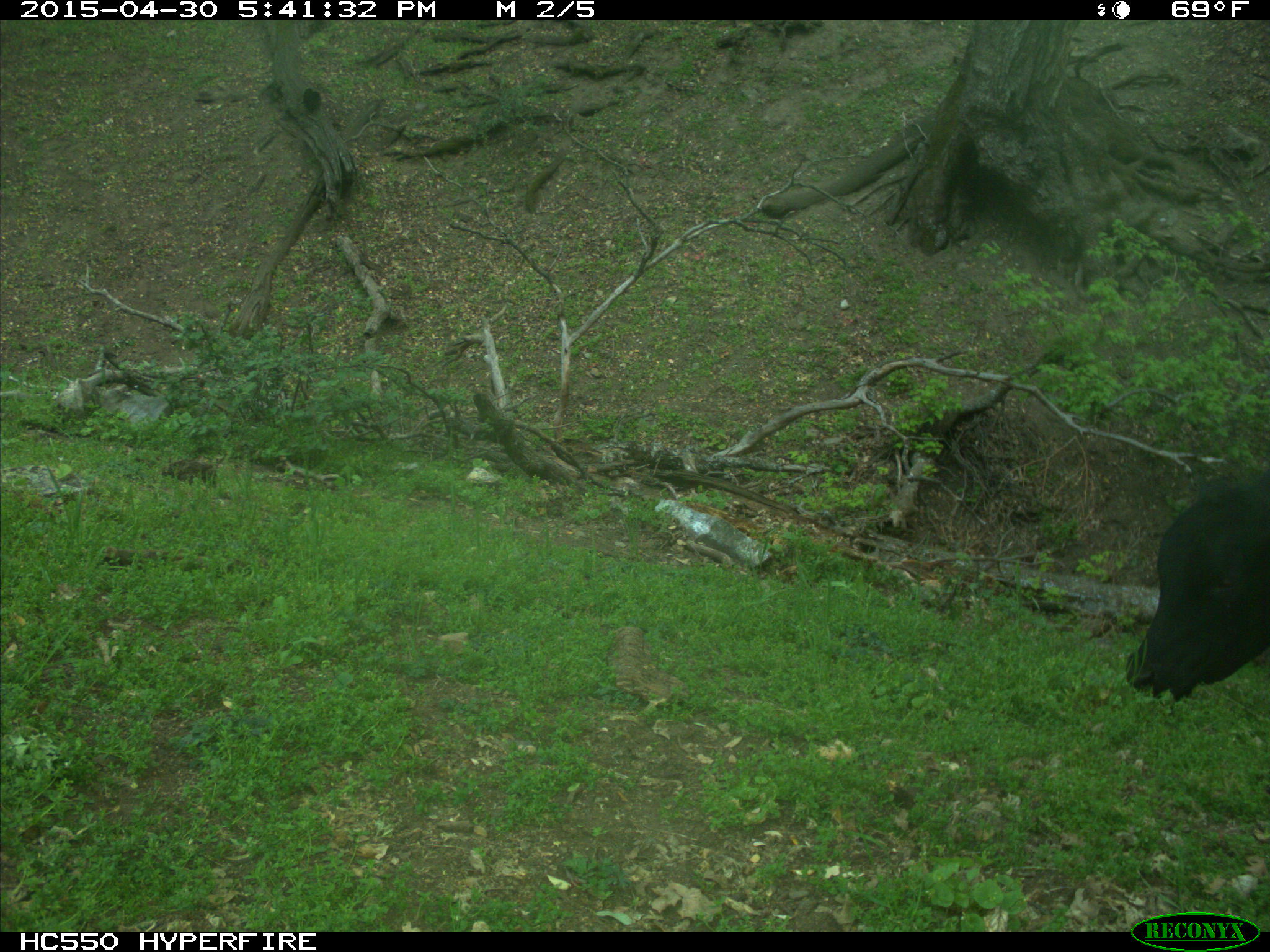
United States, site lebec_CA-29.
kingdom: Animalia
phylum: Chordata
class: Mammalia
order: Artiodactyla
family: Bovidae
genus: Bos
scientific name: Bos taurus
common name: domestic cow